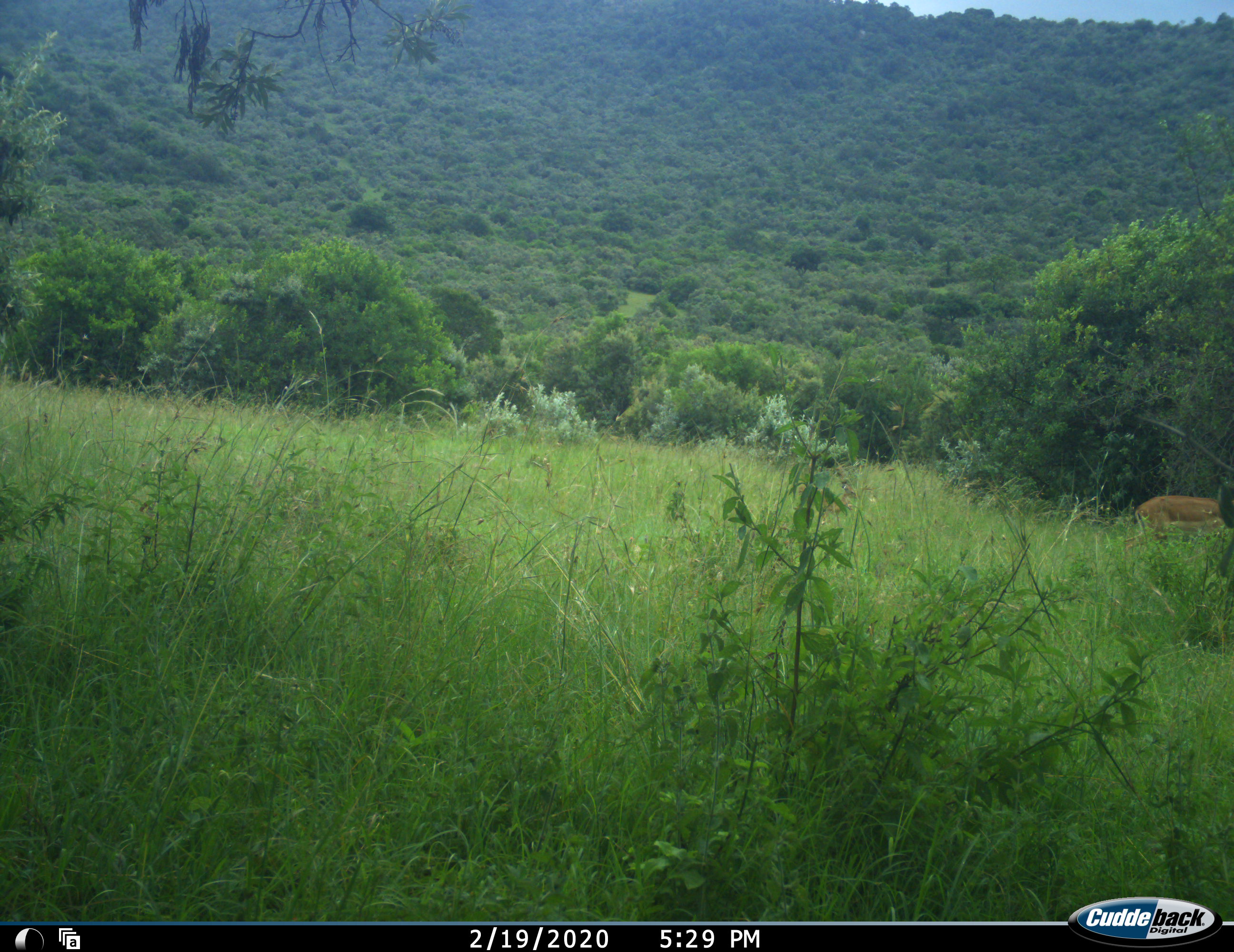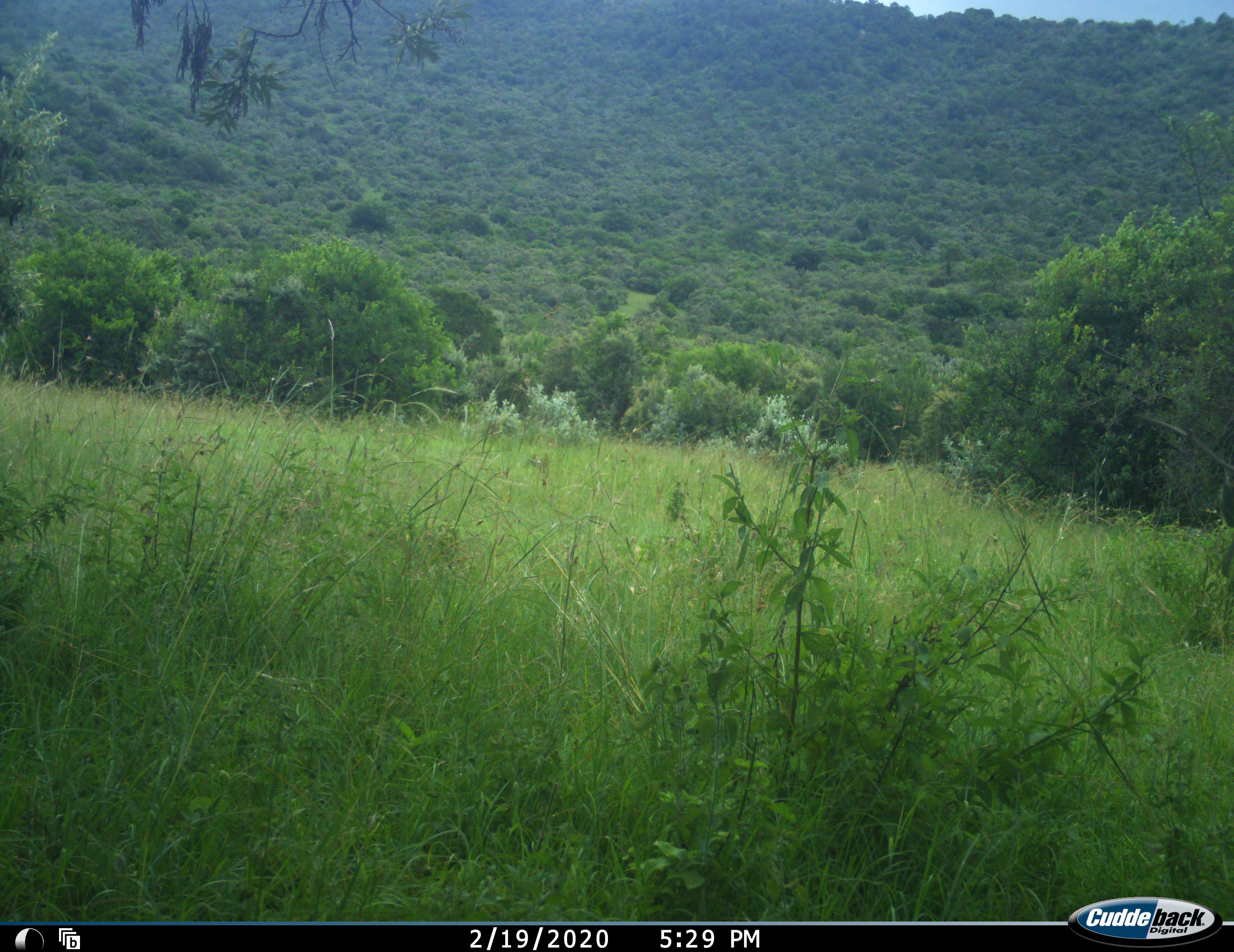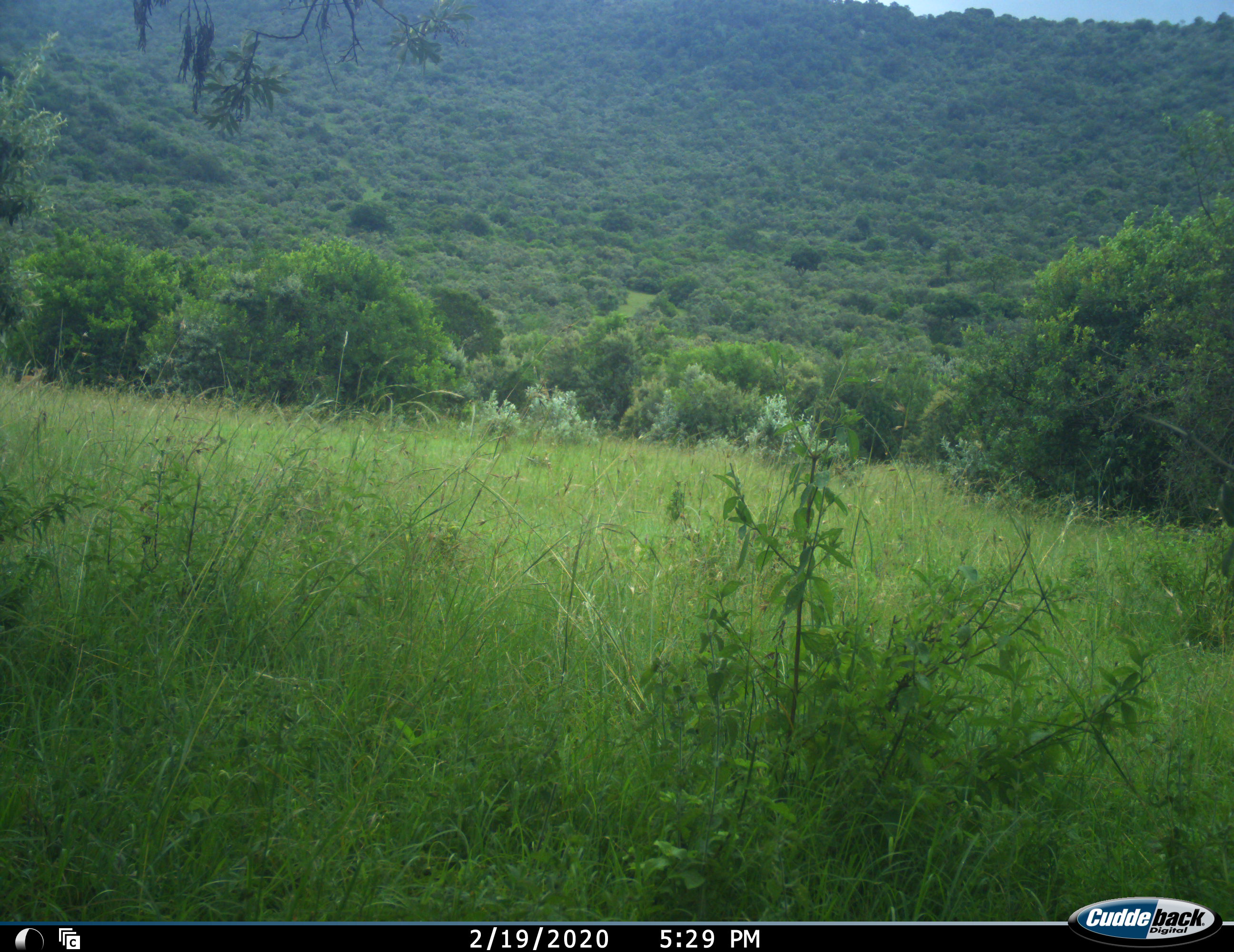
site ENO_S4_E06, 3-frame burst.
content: unidentified animal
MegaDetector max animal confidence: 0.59